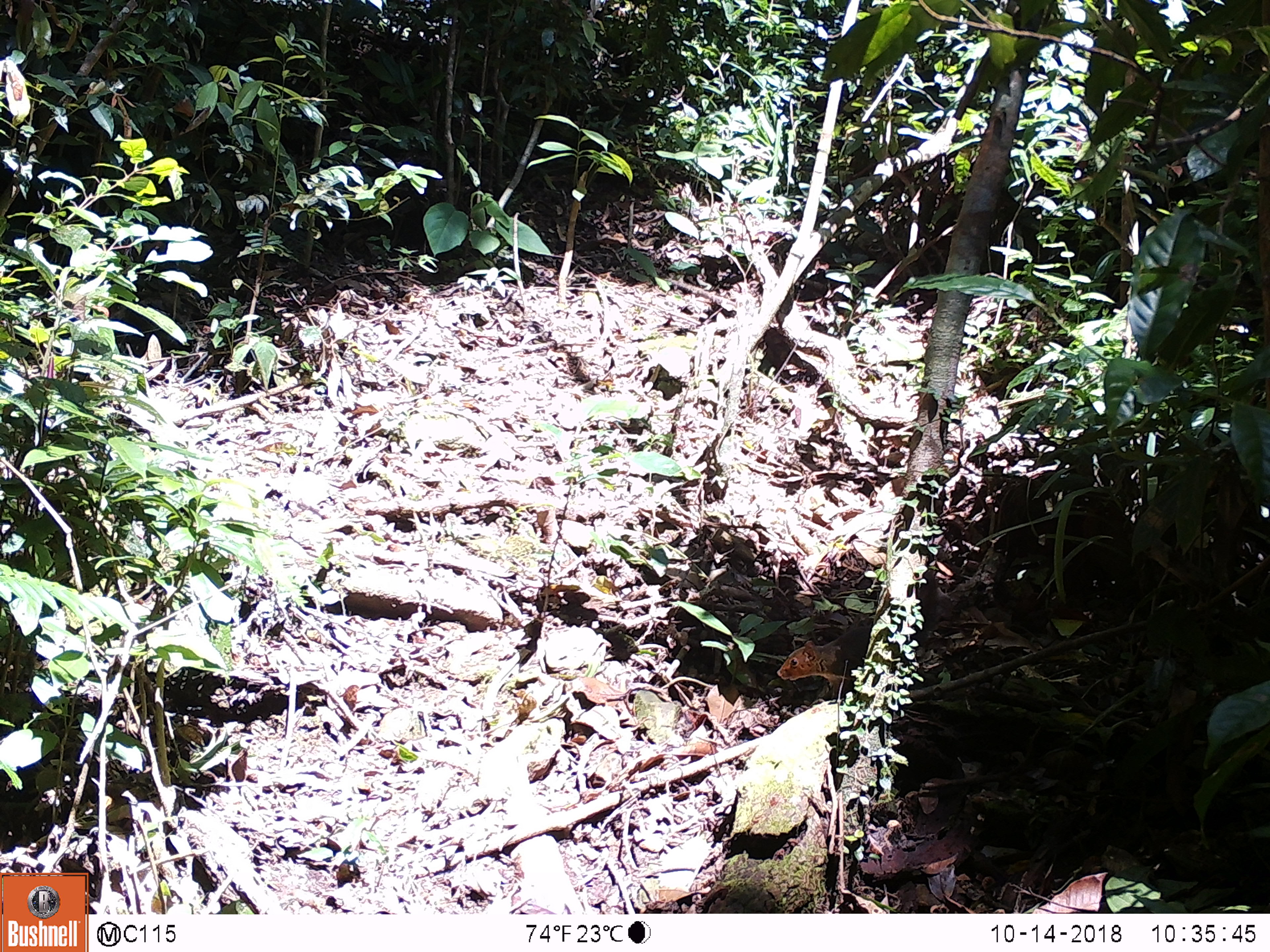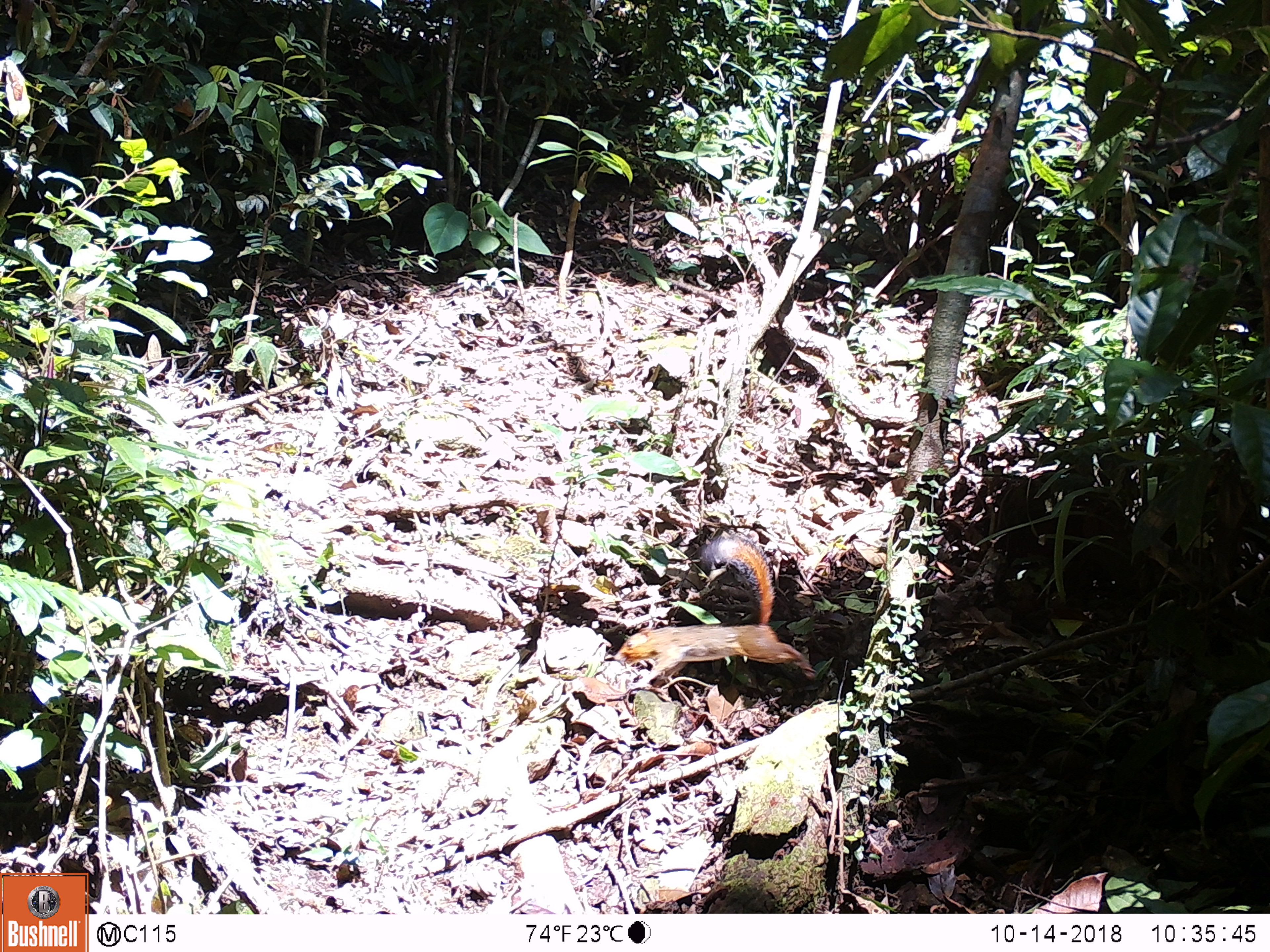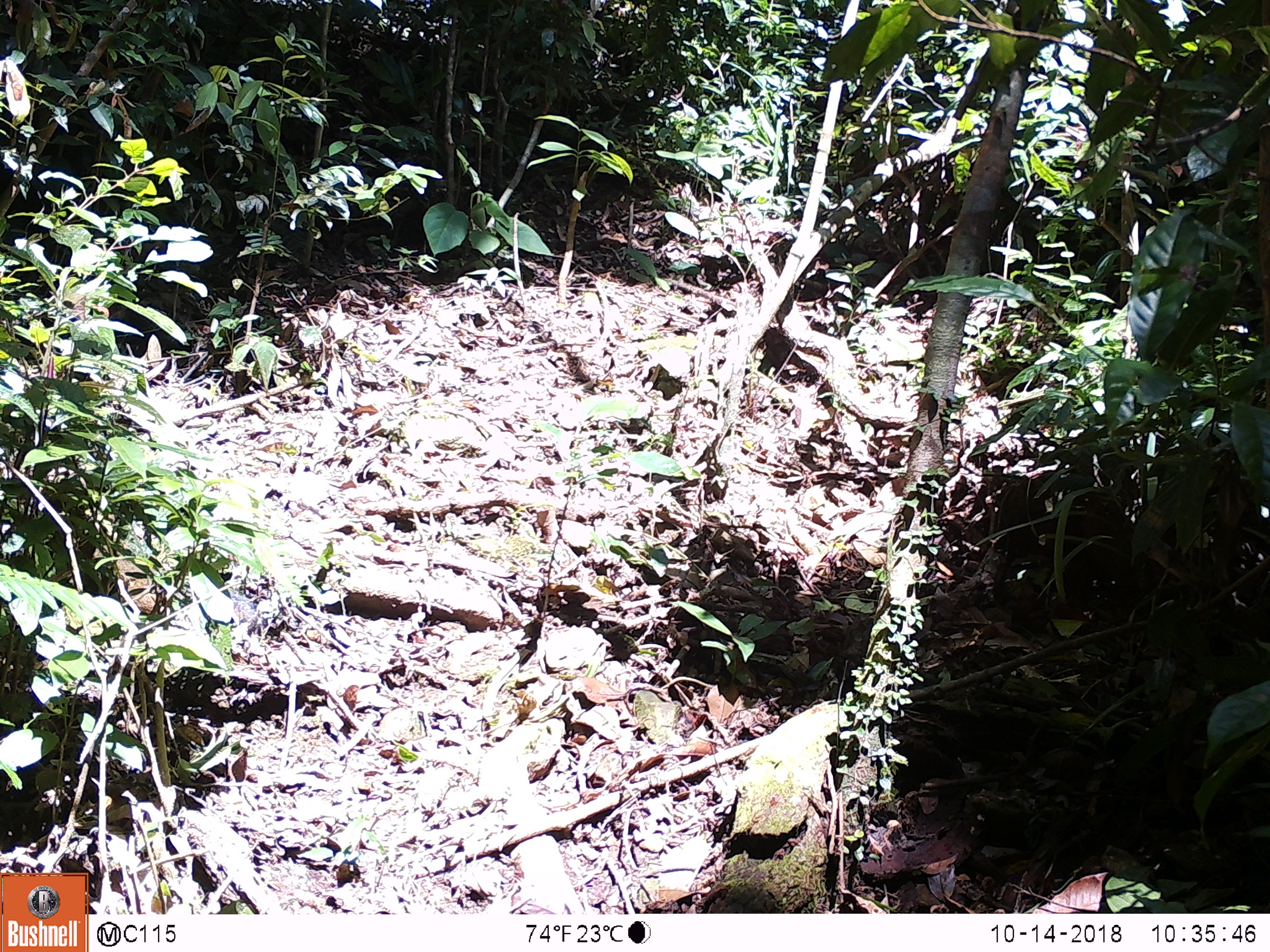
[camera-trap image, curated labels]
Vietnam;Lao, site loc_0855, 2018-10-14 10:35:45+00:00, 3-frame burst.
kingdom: Animalia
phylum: Chordata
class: Mammalia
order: Rodentia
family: Sciuridae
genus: Dremomys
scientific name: Dremomys rufigenis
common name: red-cheeked squirrel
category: red cheeked squirrel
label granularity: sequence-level